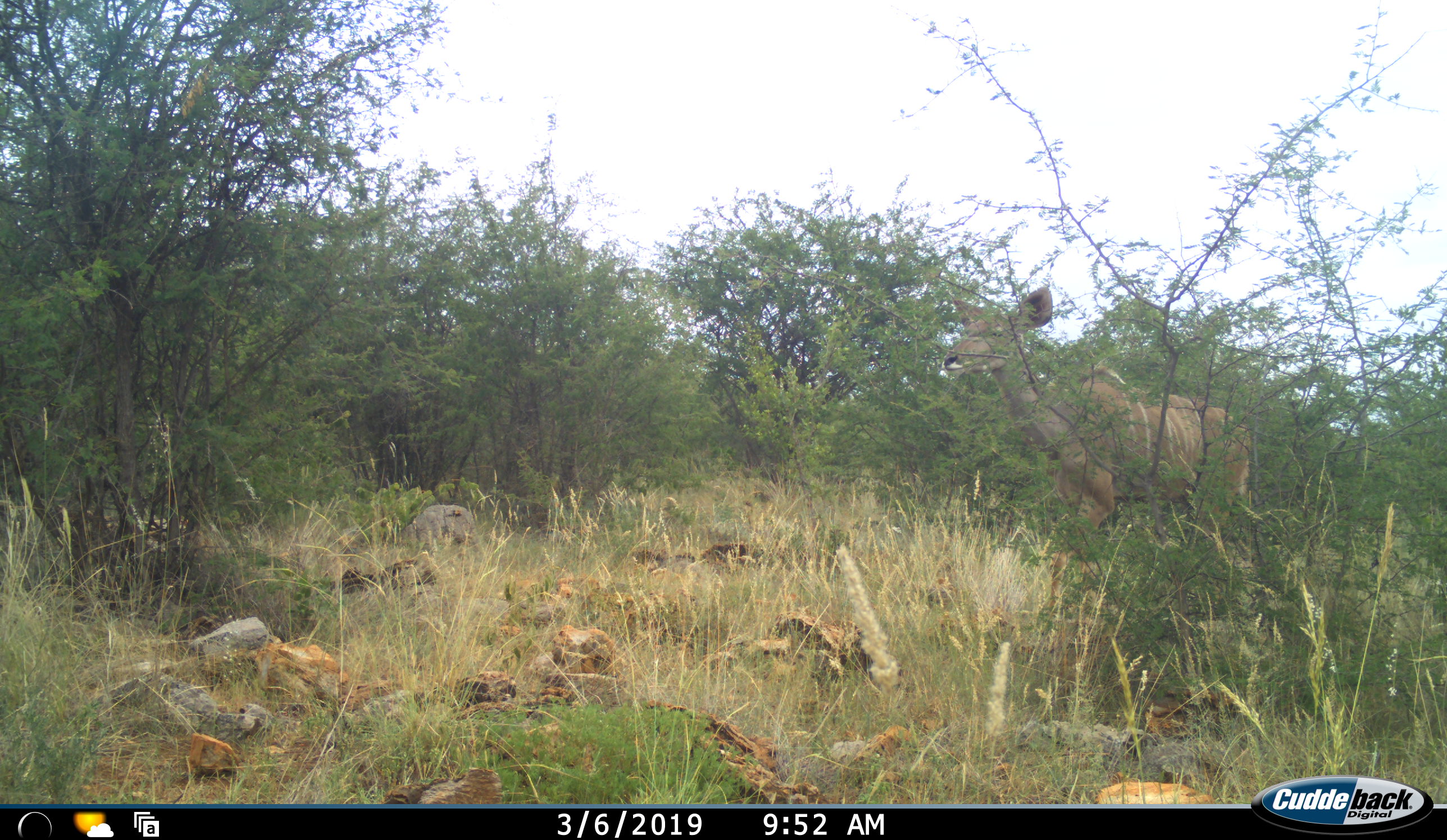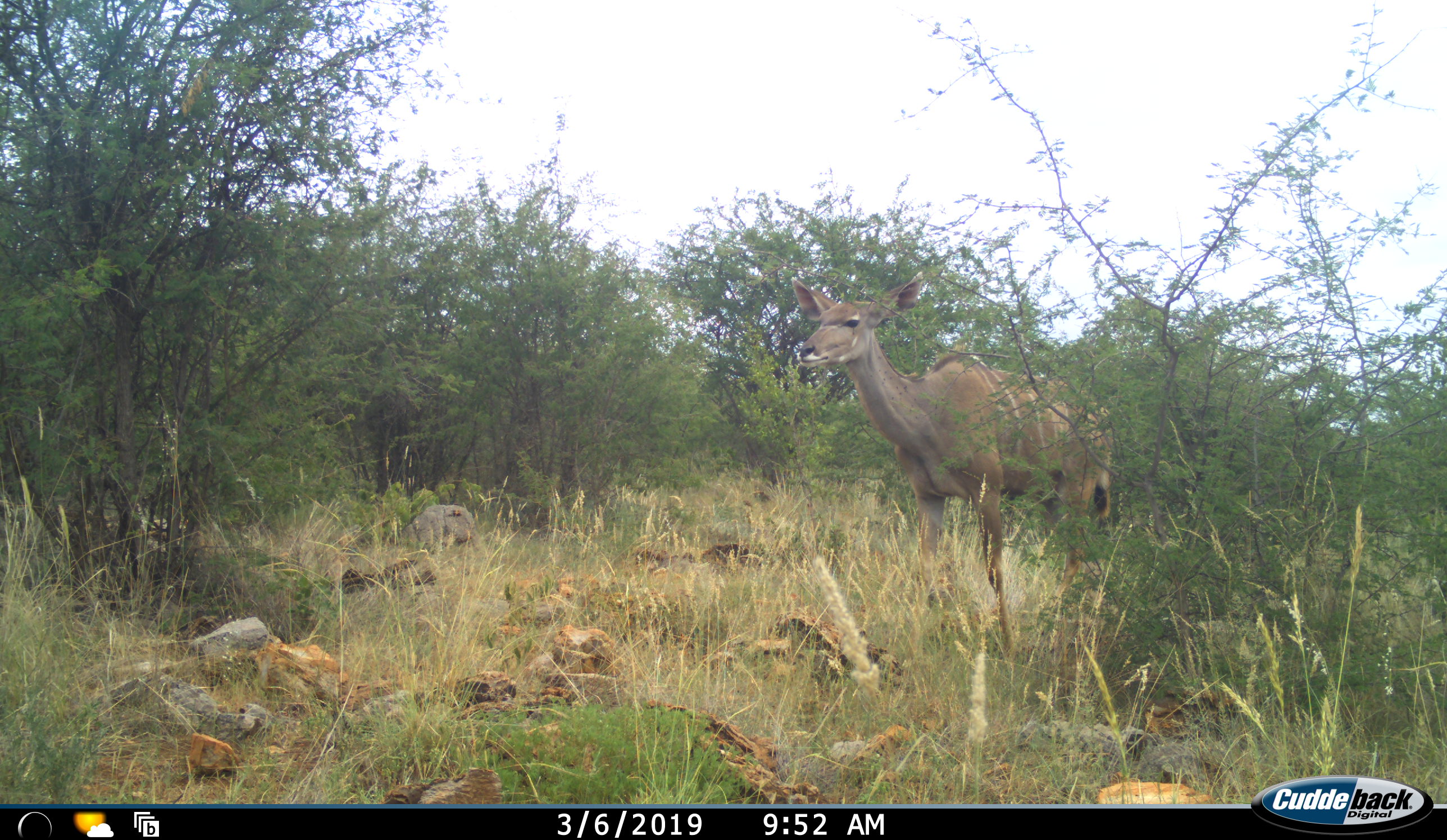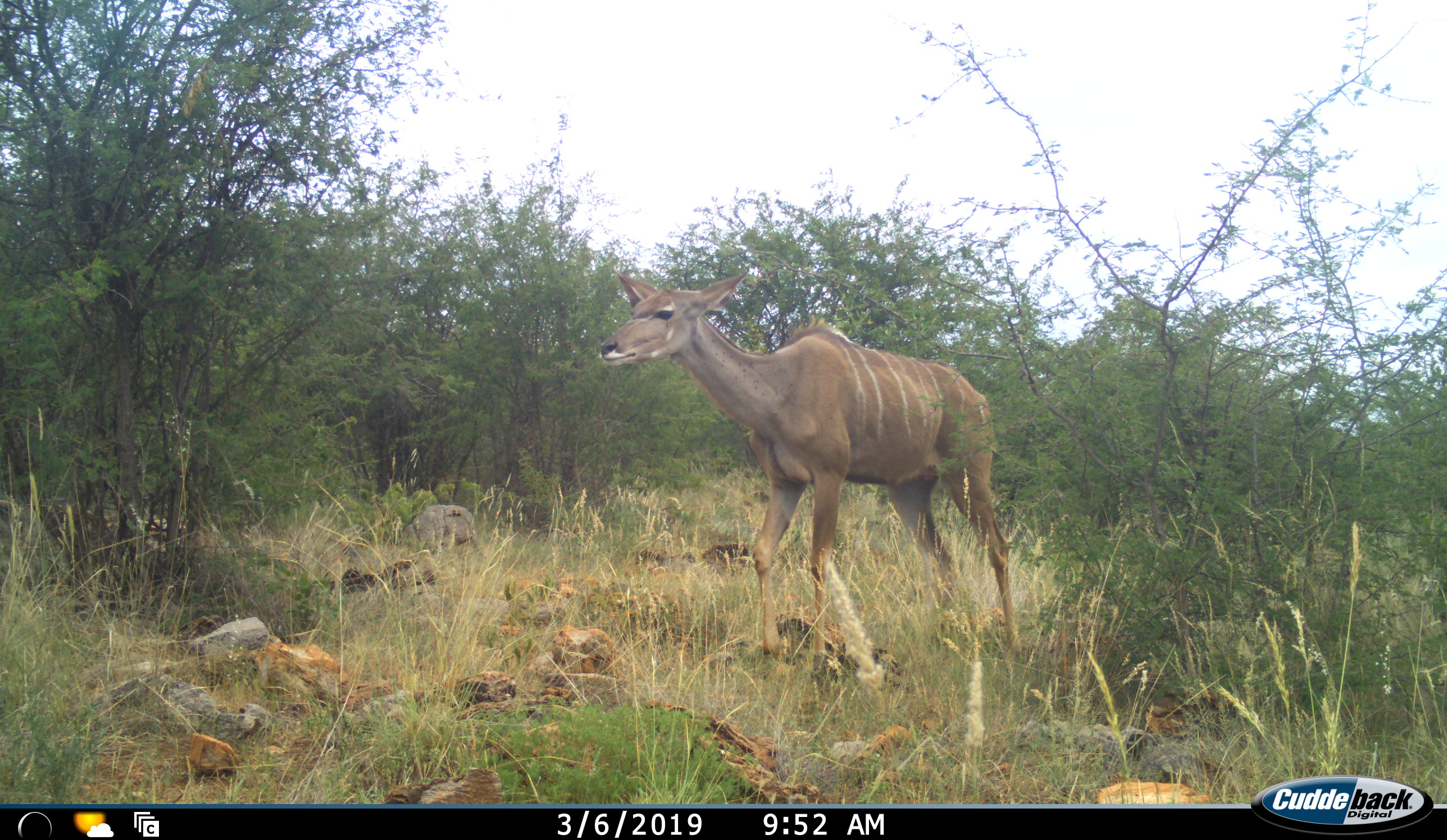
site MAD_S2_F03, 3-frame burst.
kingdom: Animalia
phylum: Chordata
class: Mammalia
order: Artiodactyla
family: Bovidae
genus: Tragelaphus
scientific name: Tragelaphus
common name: kudu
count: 1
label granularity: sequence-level